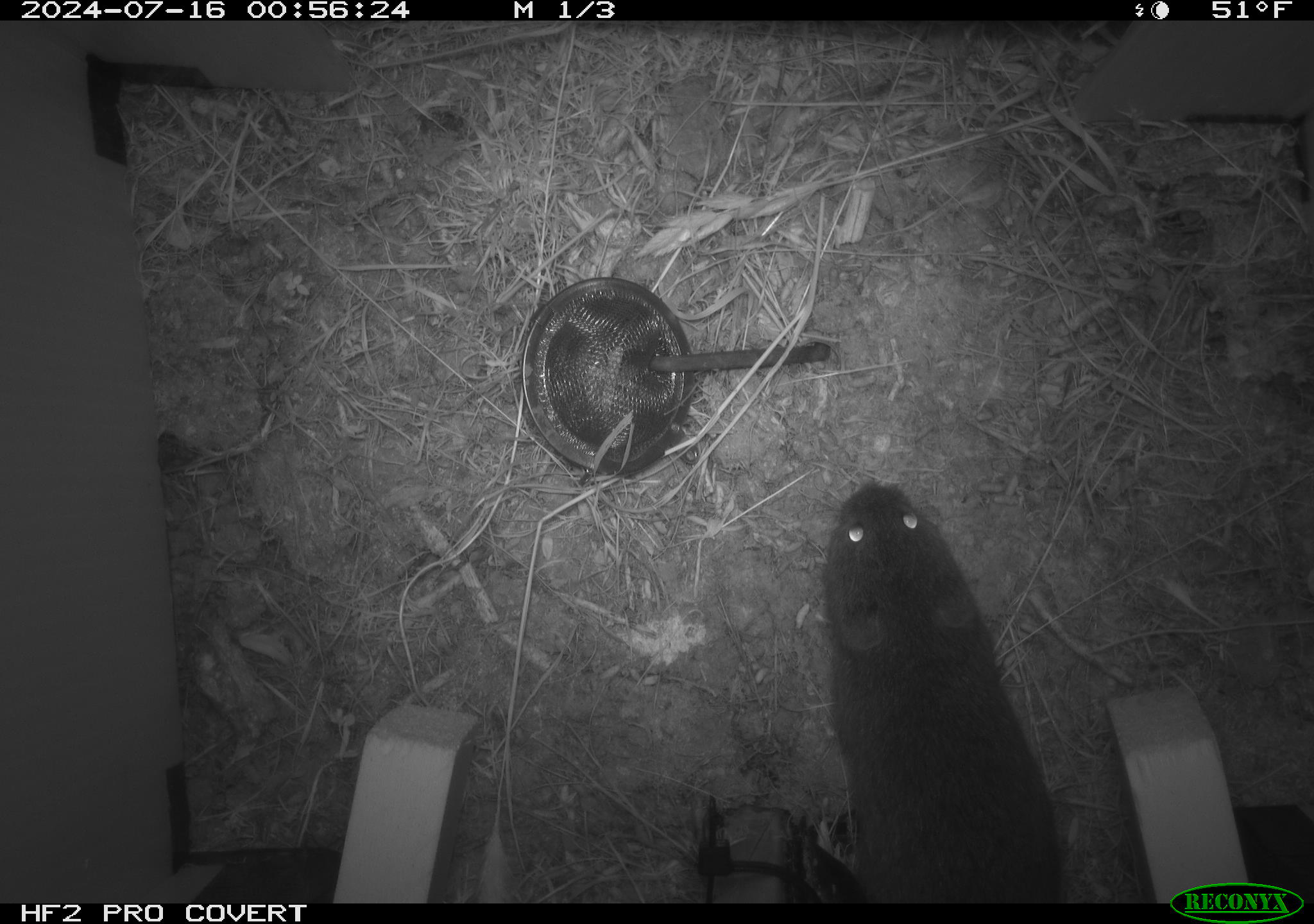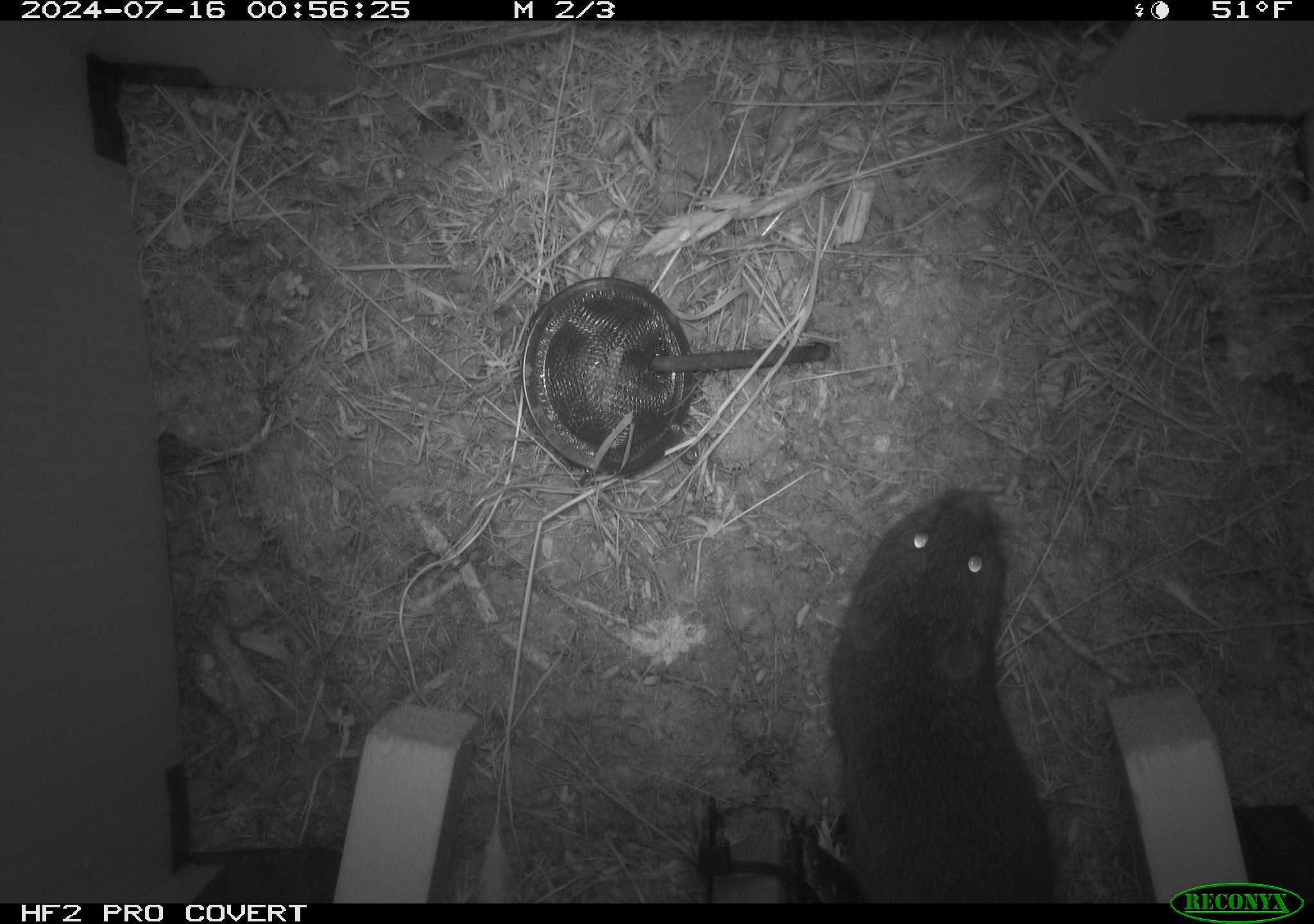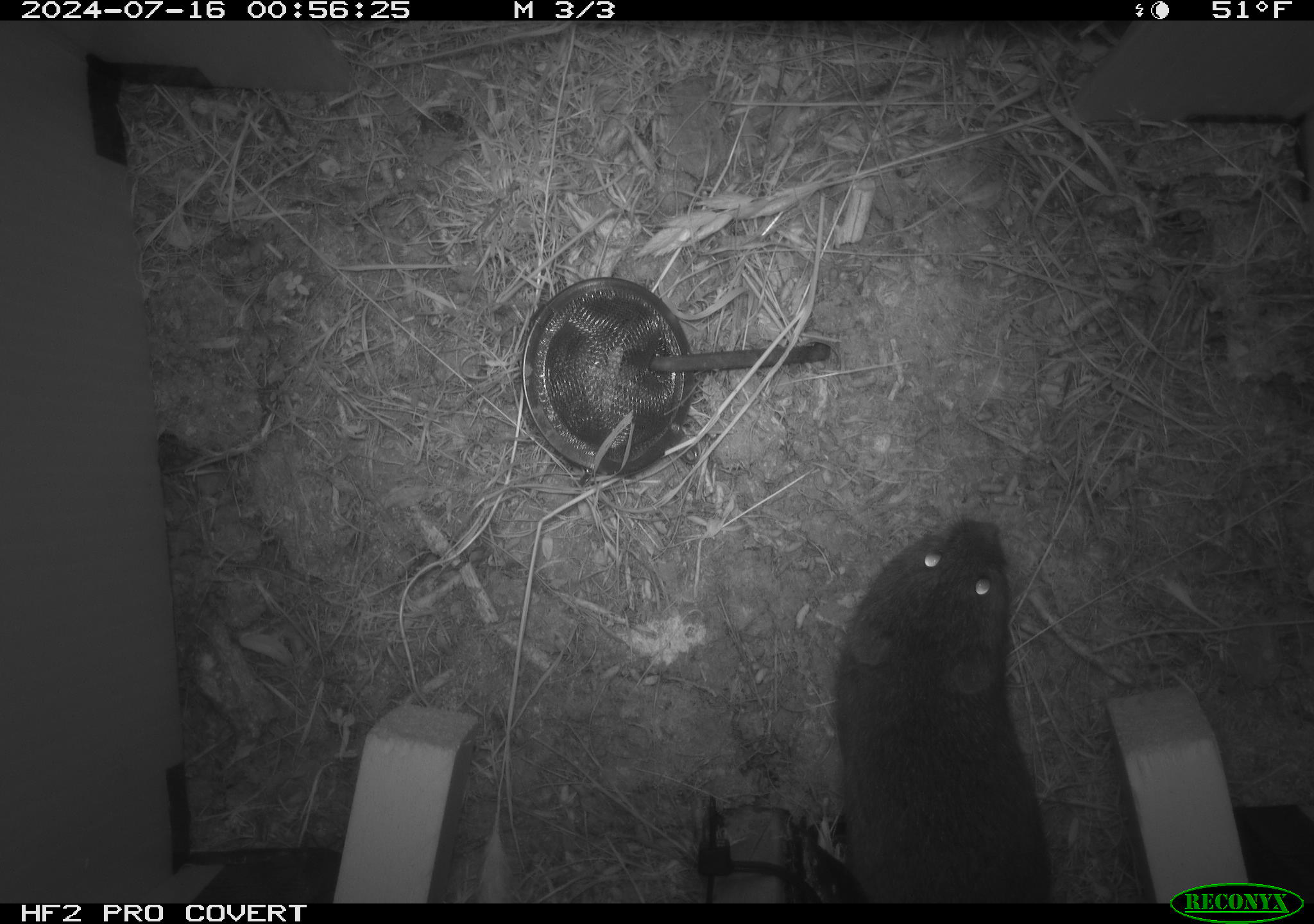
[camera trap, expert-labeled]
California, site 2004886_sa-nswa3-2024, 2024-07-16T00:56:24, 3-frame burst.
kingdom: Animalia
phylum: Chordata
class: Mammalia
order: Rodentia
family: Cricetidae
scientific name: Arvicolinae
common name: voles, lemmings, and muskrats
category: arvicolinae subfamily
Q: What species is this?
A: Arvicolinae subfamily (voles, lemmings, and muskrats) (Arvicolinae).